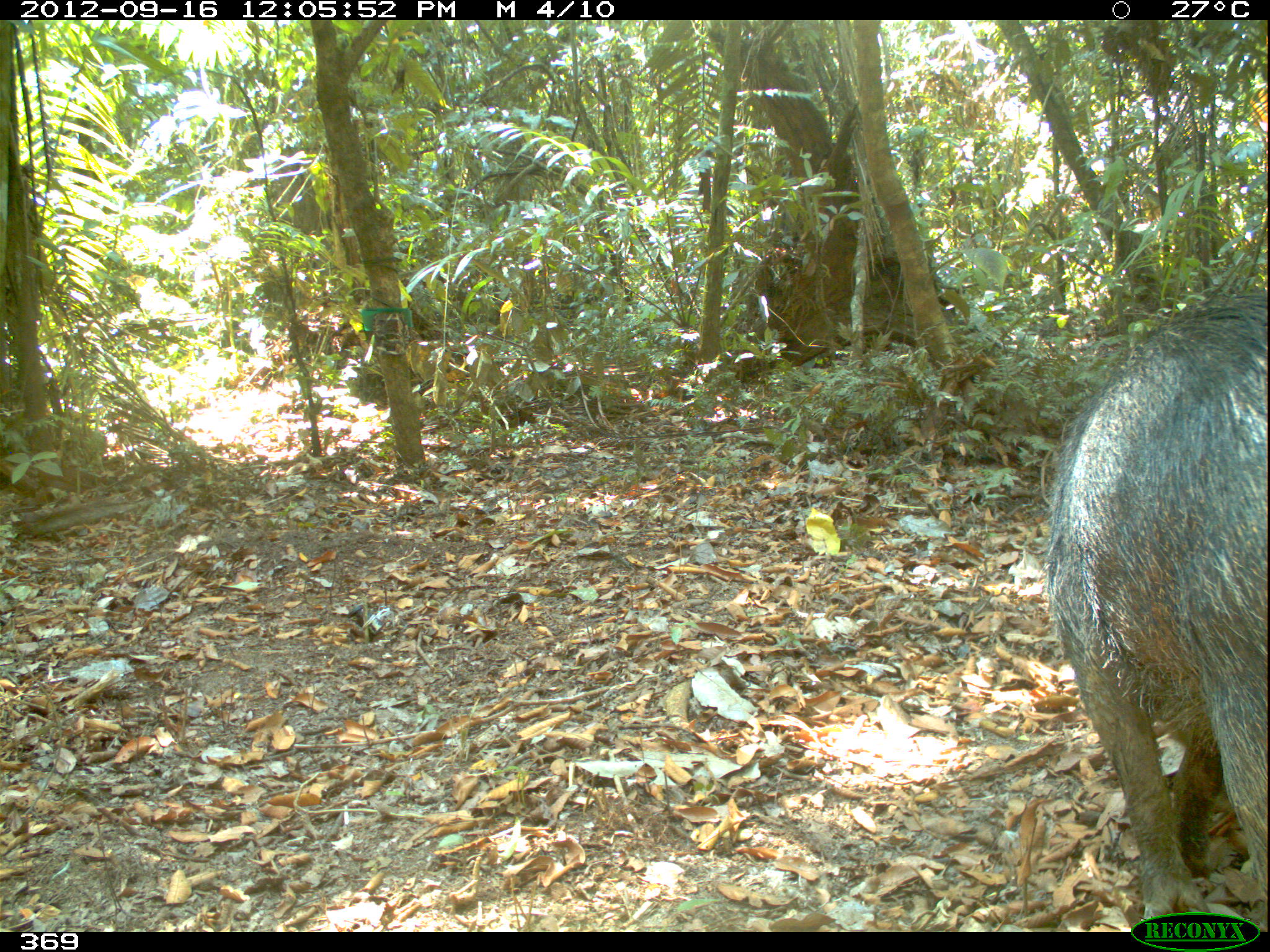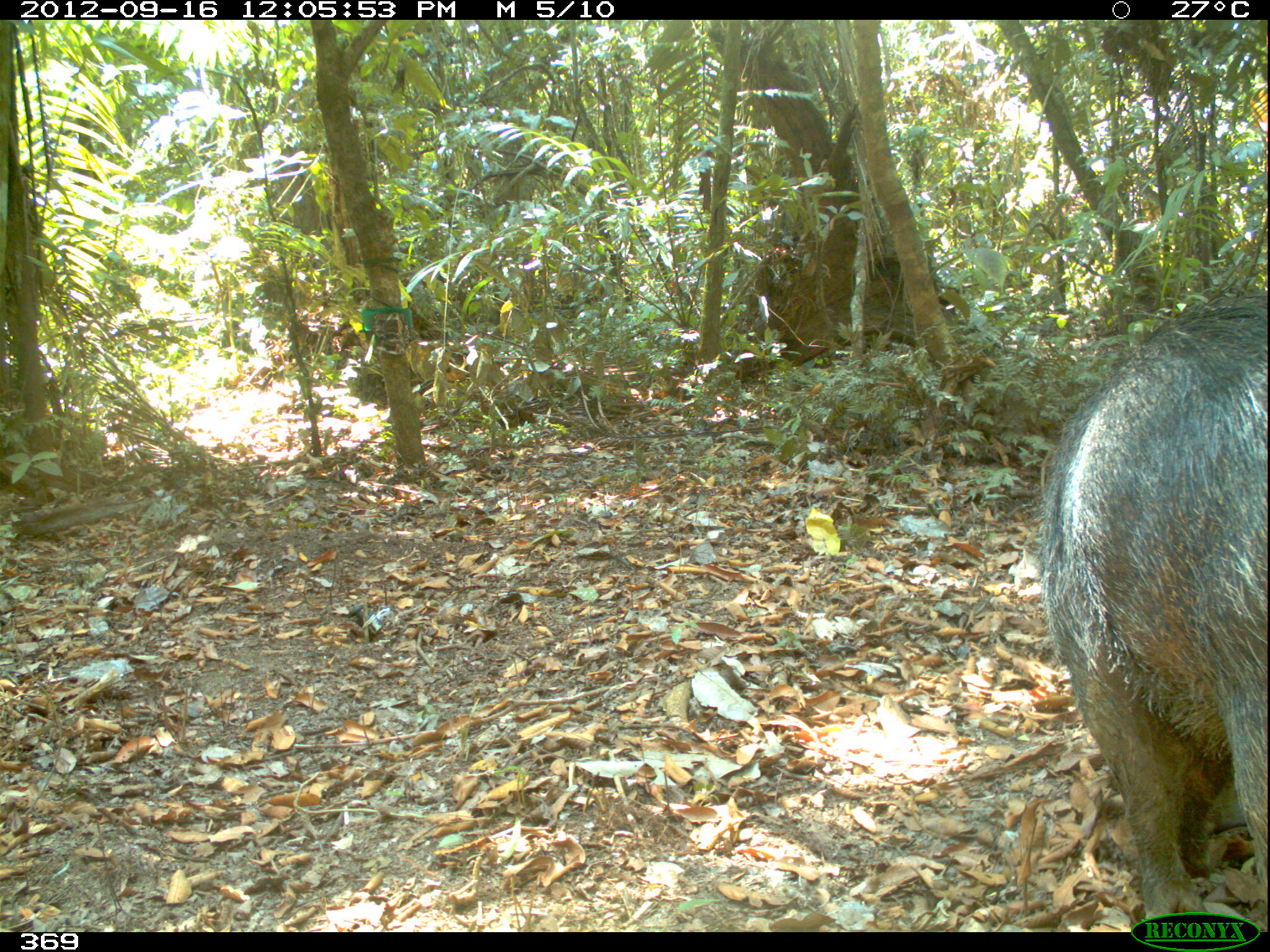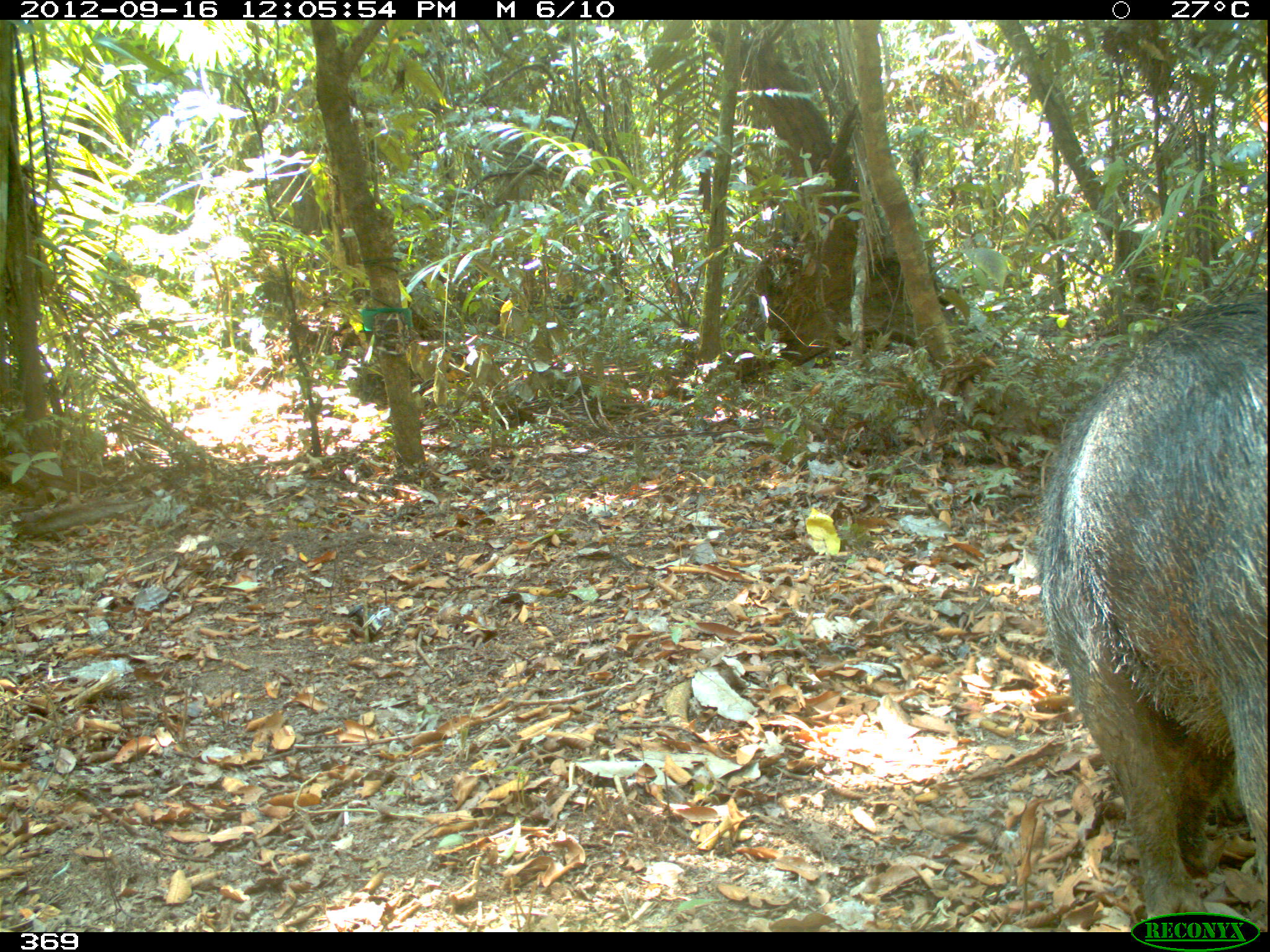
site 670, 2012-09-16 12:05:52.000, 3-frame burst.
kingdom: Animalia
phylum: Chordata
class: Mammalia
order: Artiodactyla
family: Tayassuidae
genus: Tayassu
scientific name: Tayassu pecari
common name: white-lipped peccary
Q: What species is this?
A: Tayassu pecari (white-lipped peccary).